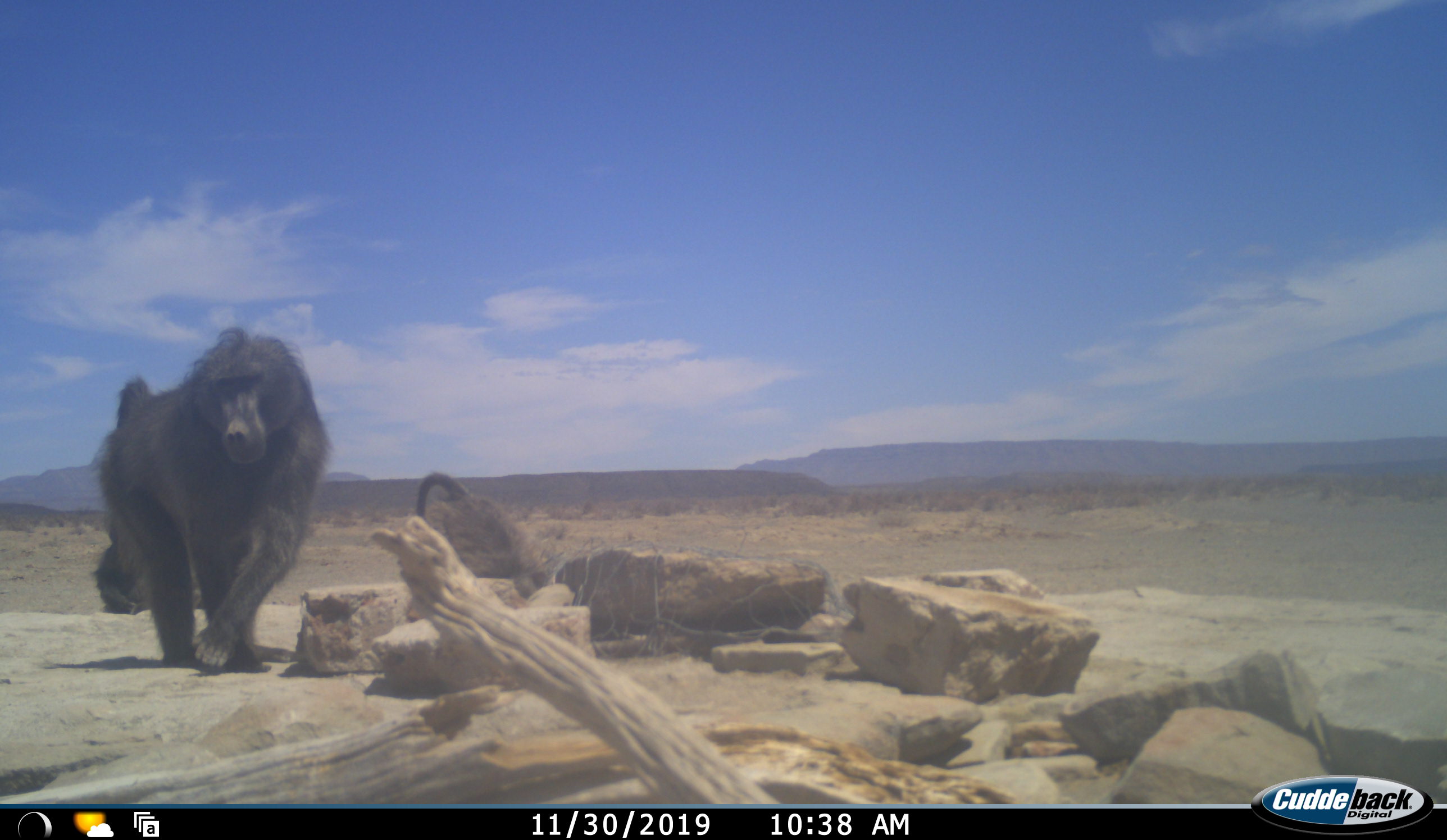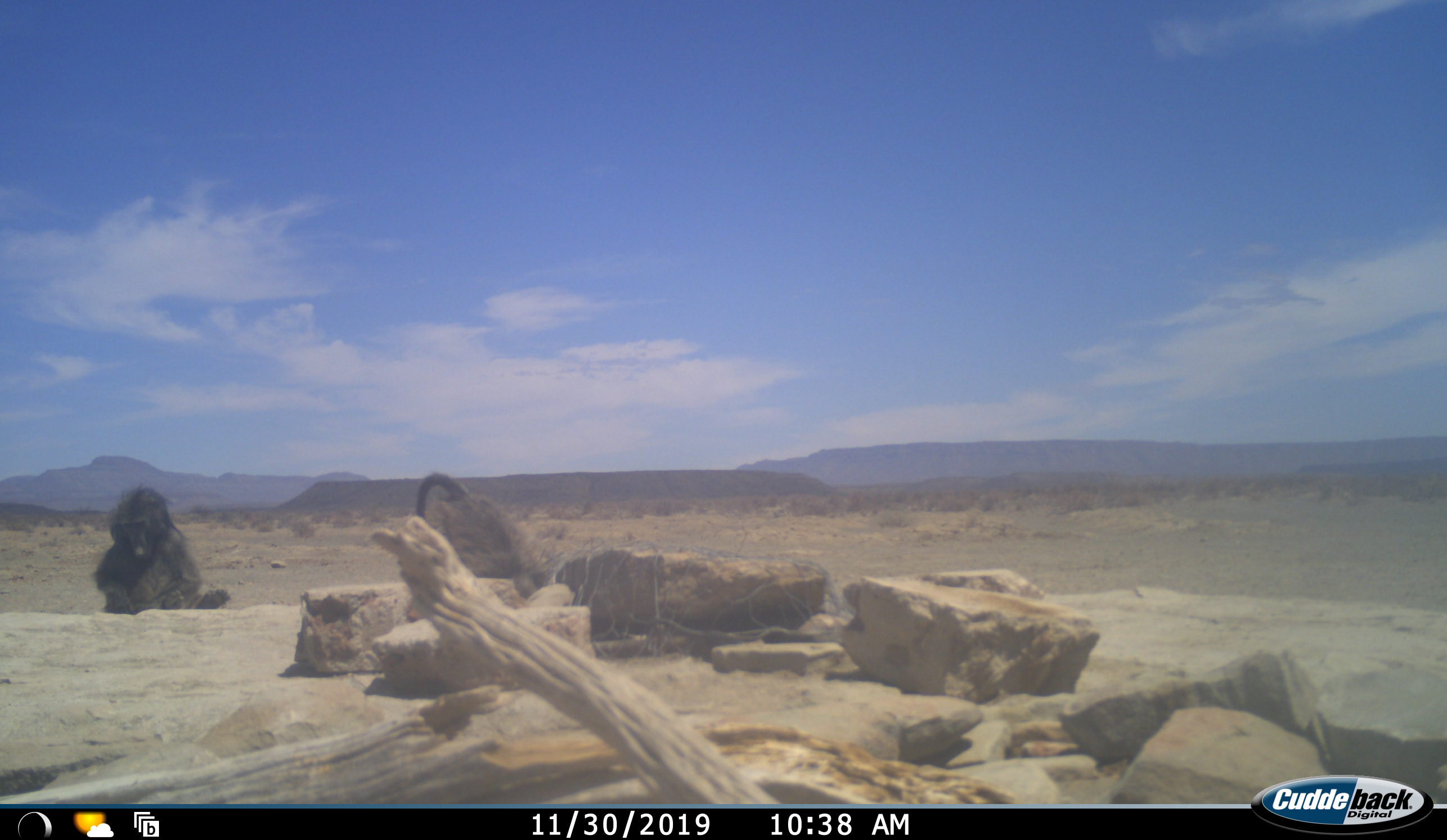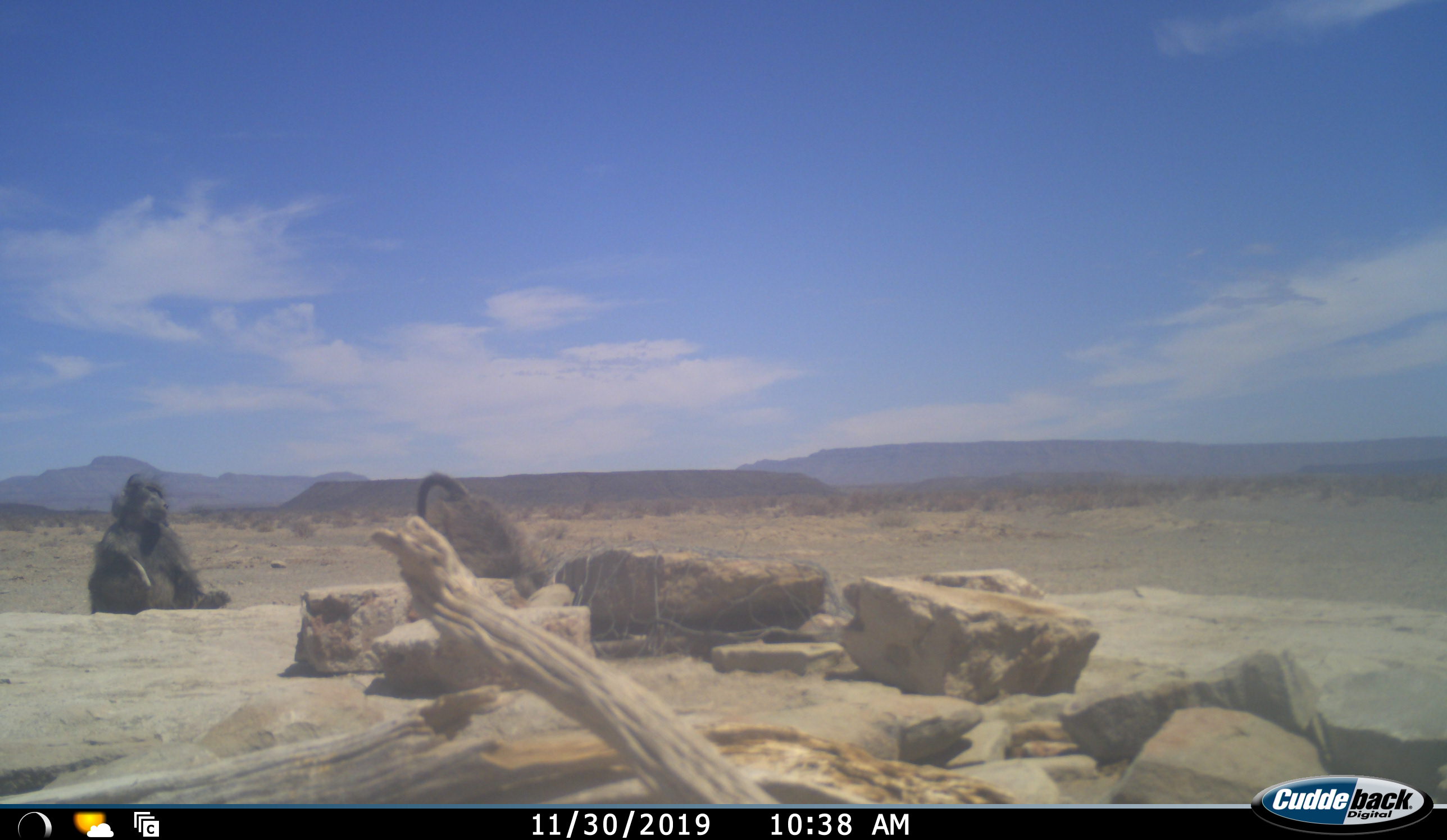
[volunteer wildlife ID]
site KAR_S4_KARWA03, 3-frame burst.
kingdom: Animalia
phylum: Chordata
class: Mammalia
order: Primates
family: Cercopithecidae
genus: Papio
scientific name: Papio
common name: baboon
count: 3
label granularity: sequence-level